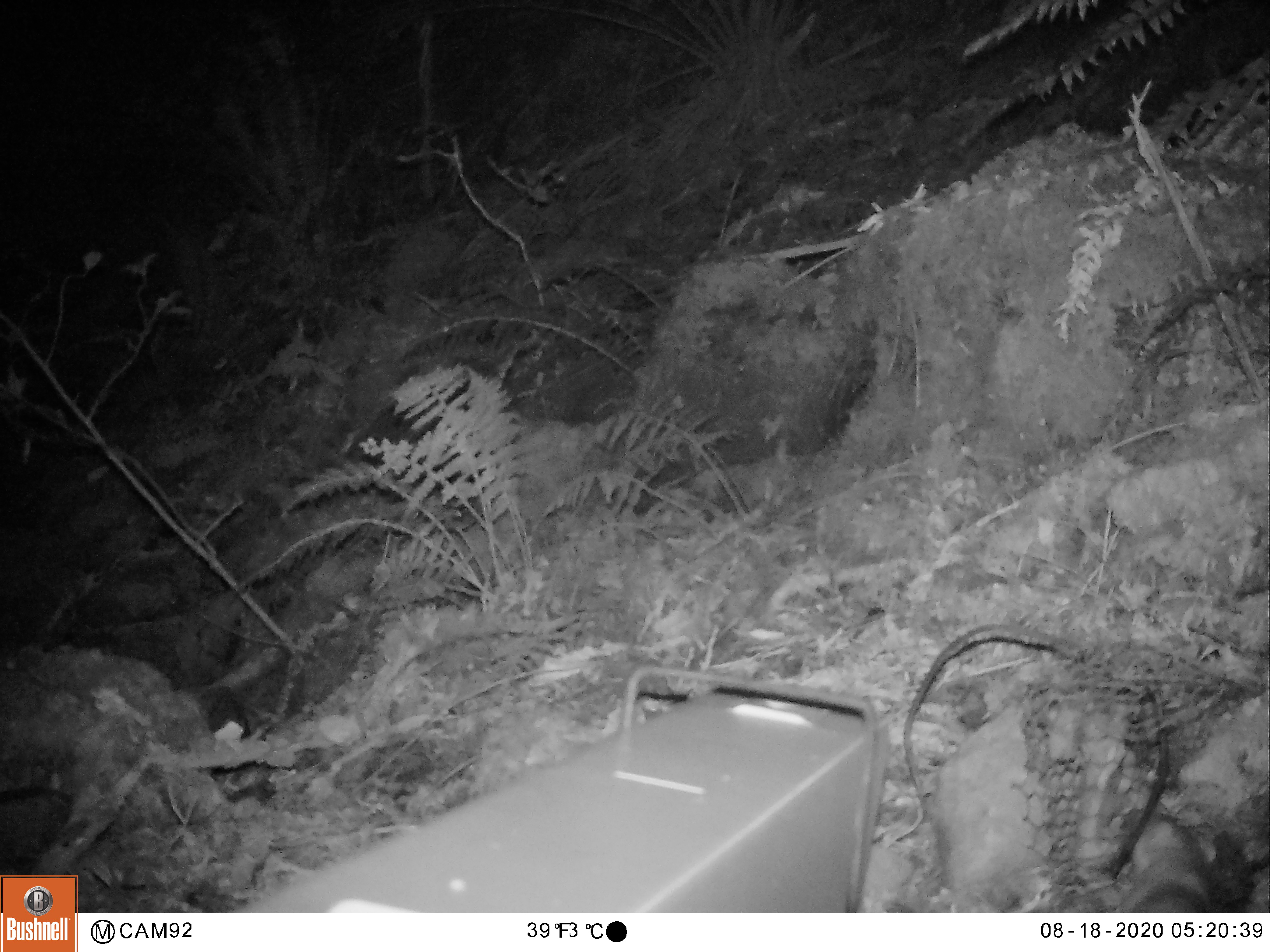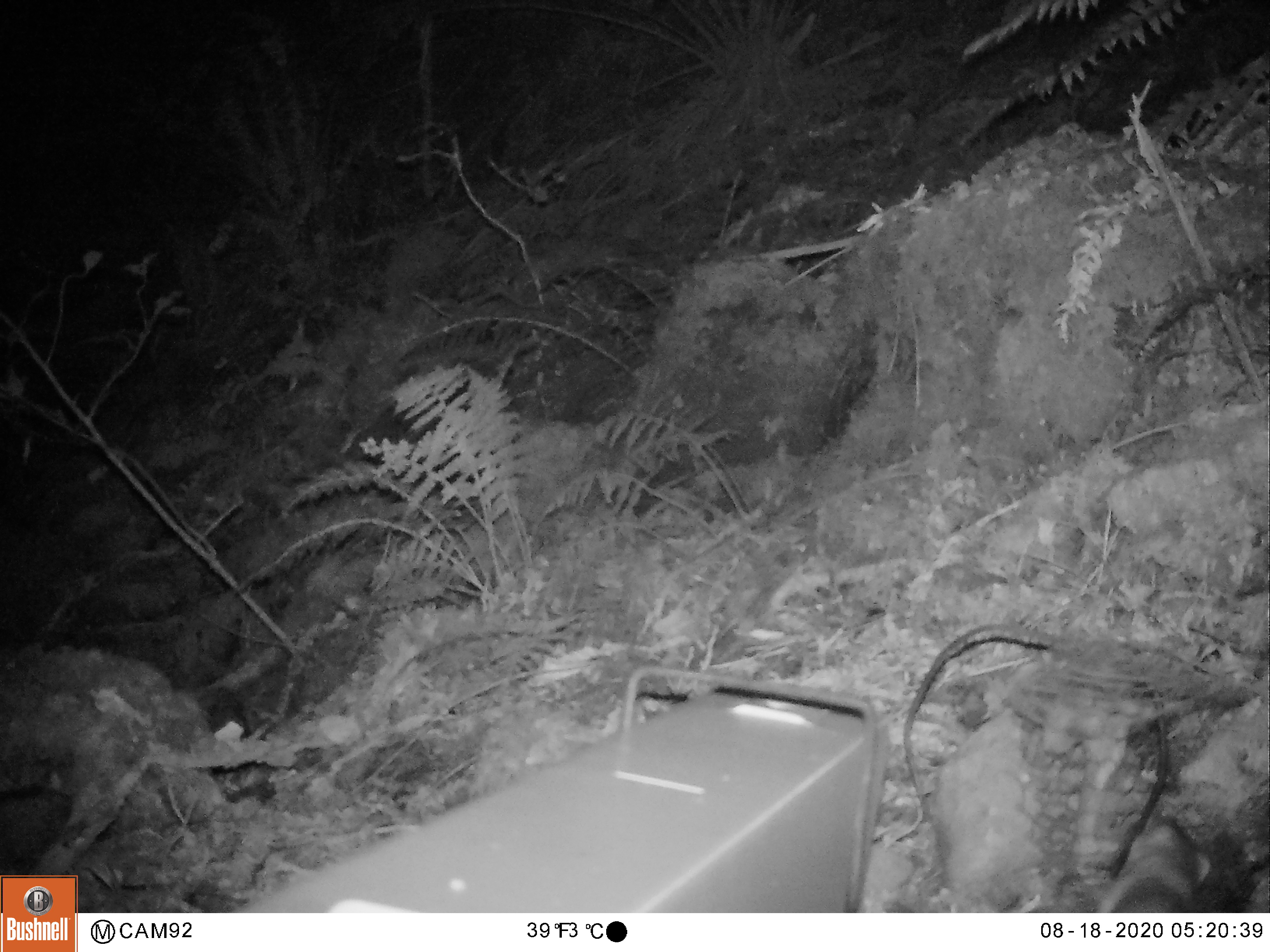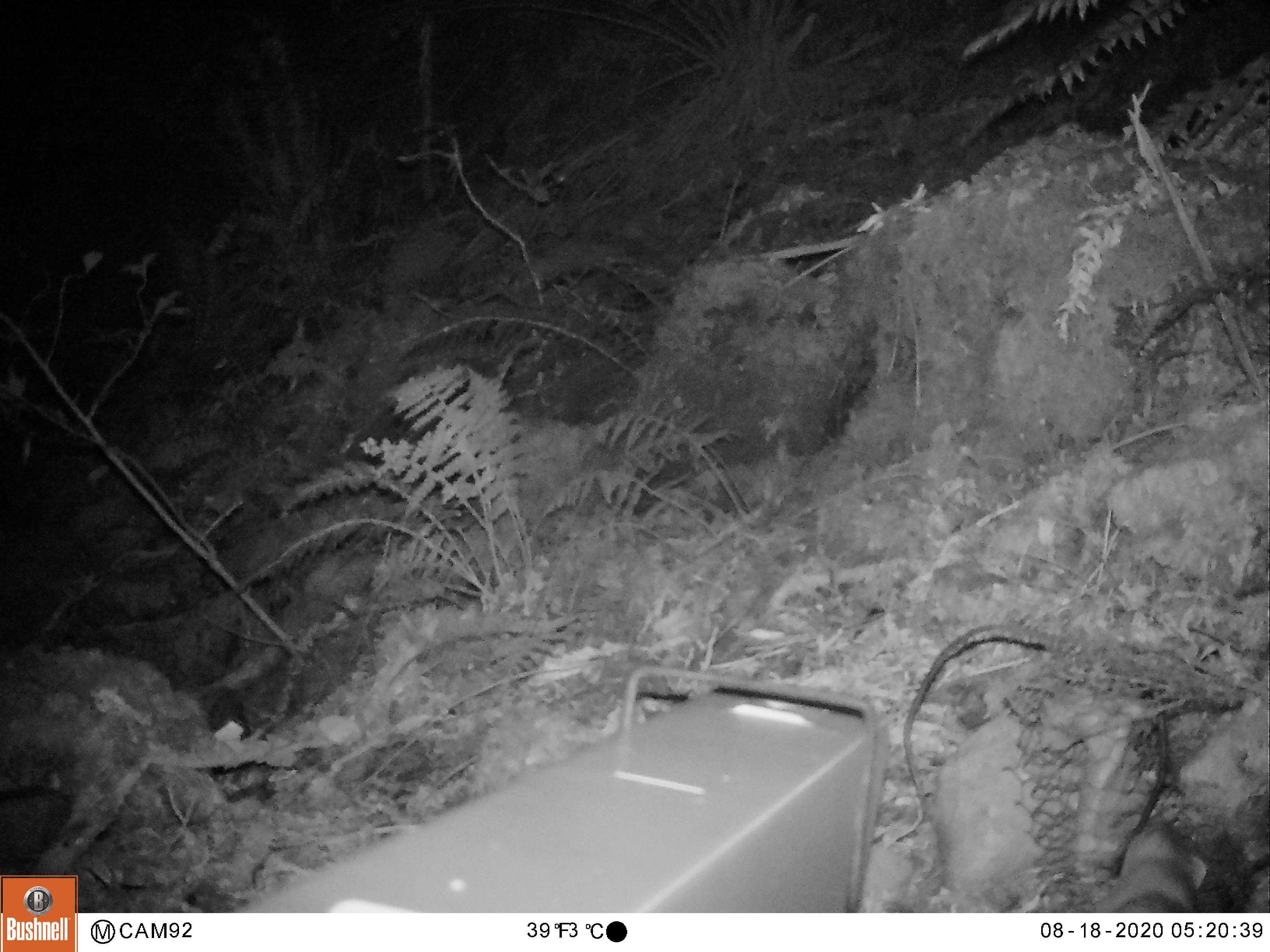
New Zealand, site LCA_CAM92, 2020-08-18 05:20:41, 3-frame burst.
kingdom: Animalia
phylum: Chordata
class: Mammalia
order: Carnivora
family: Mustelidae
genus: Mustela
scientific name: Mustela erminea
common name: stoat